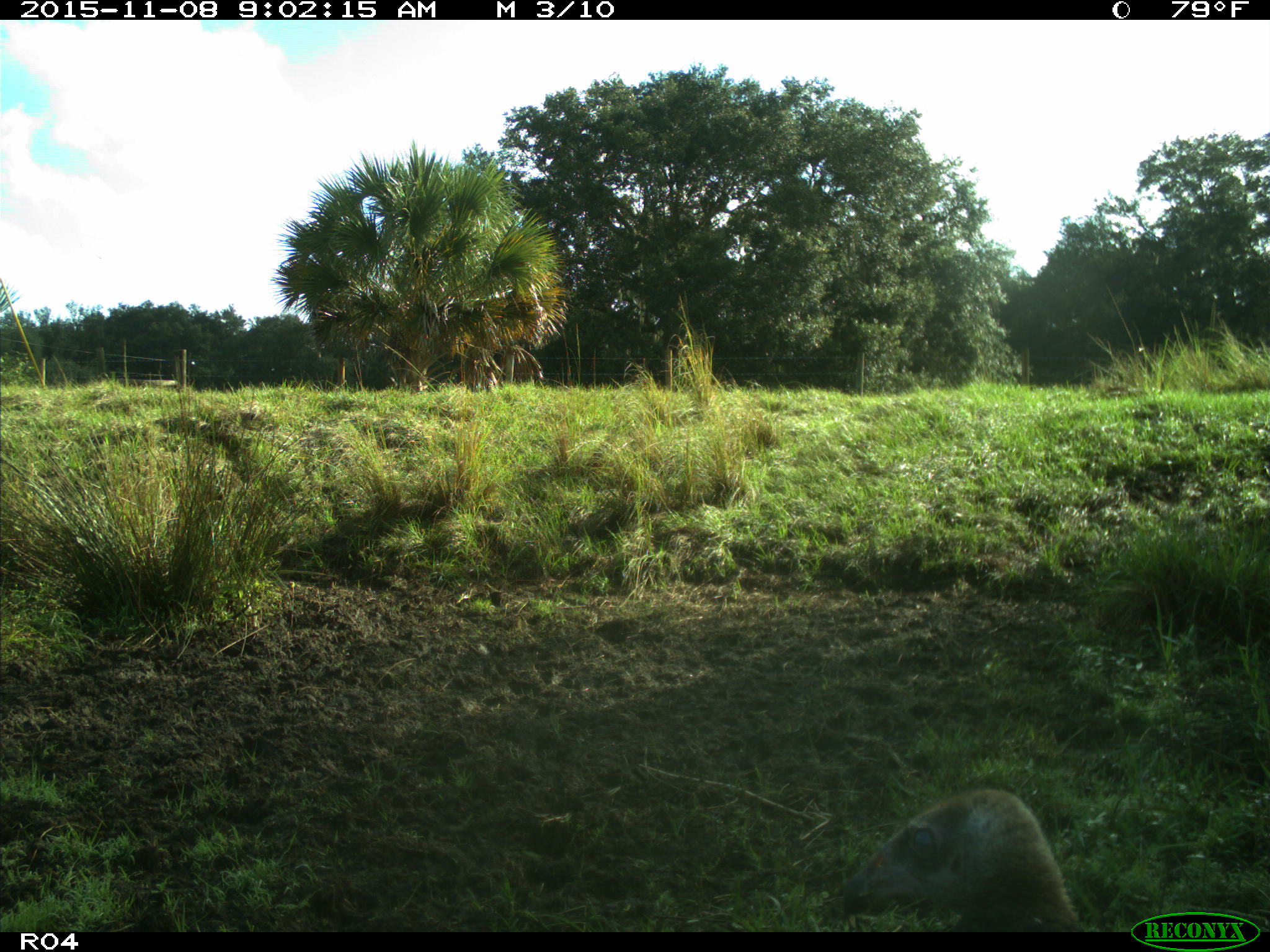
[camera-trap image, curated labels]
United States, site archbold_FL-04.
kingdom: Animalia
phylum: Chordata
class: Aves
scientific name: Aves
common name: birds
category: unidentified bird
Unidentified bird (birds) (Aves).